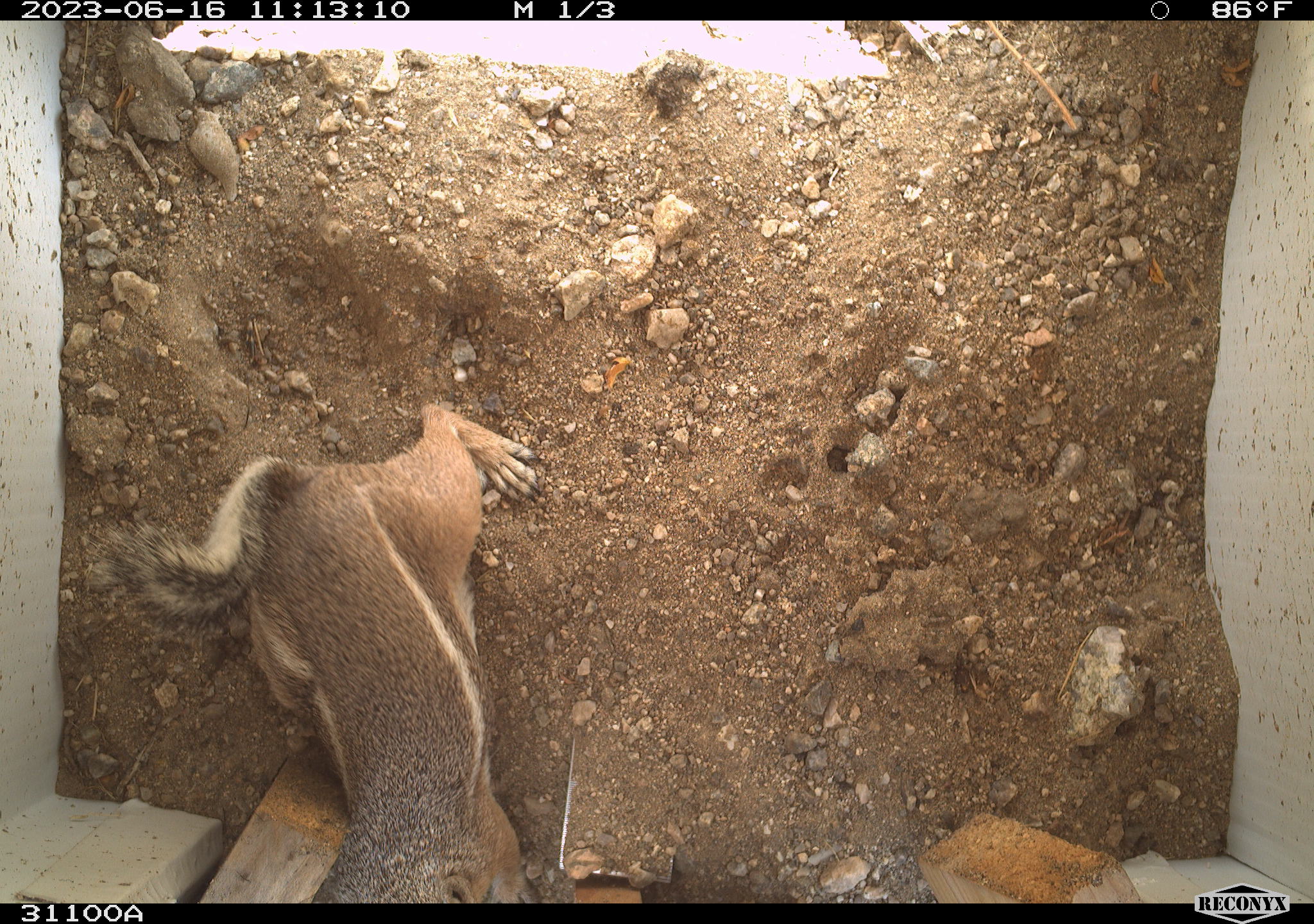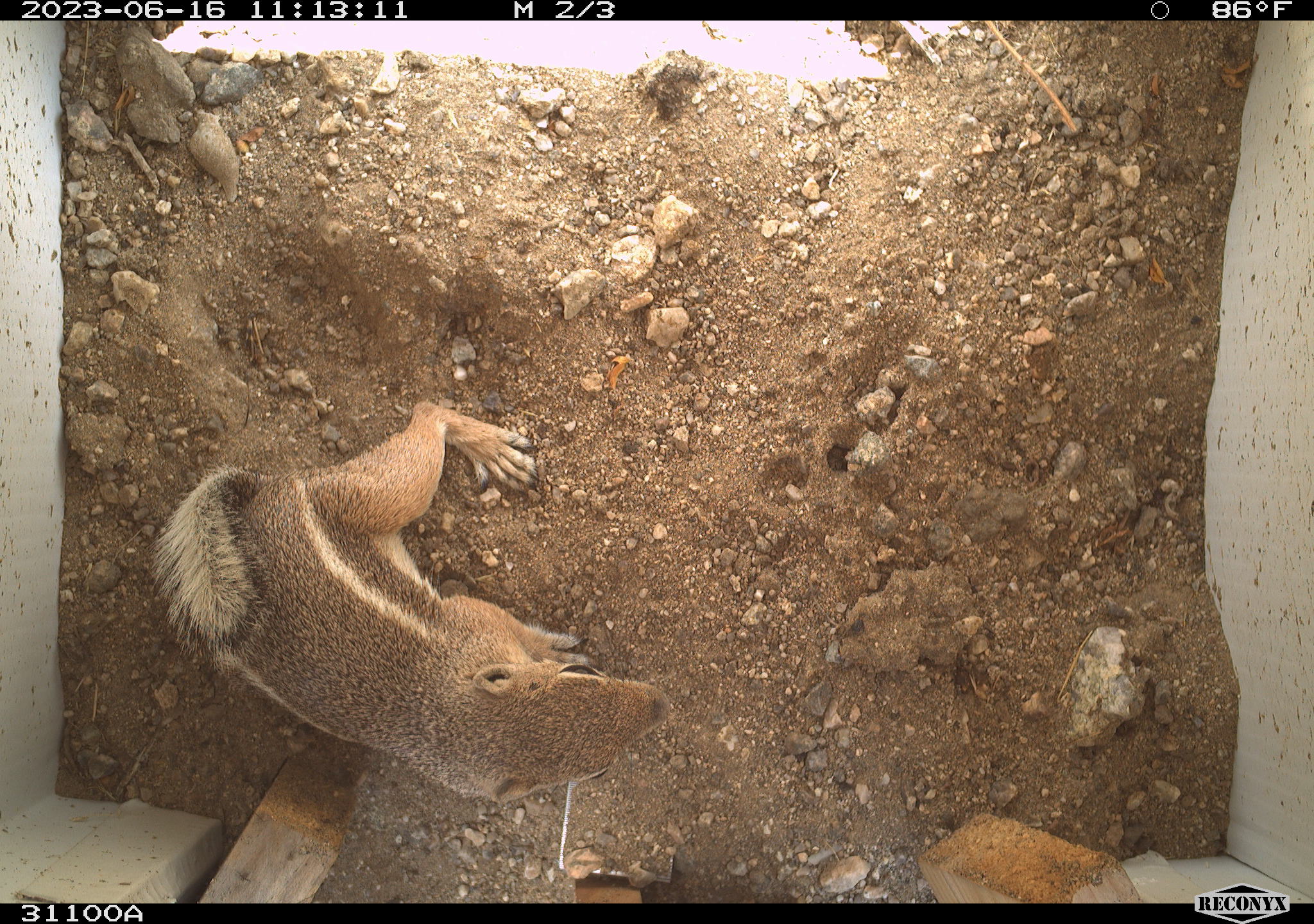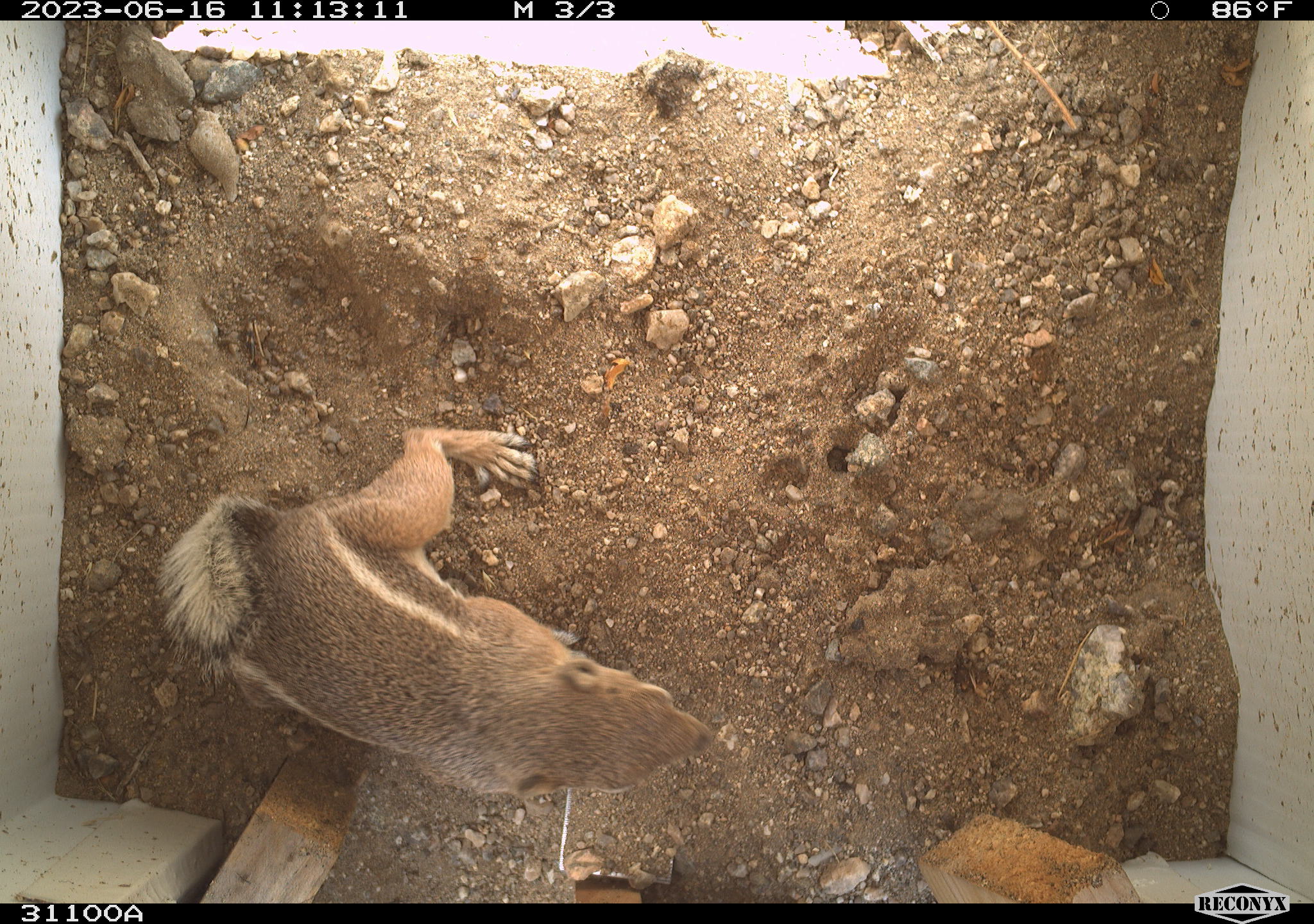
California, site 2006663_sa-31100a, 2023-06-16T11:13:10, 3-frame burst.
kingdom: Animalia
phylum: Chordata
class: Mammalia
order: Rodentia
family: Sciuridae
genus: Ammospermophilus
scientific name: Ammospermophilus leucurus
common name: white-tailed antelope squirrel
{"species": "white-tailed antelope squirrel (Ammospermophilus leucurus)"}